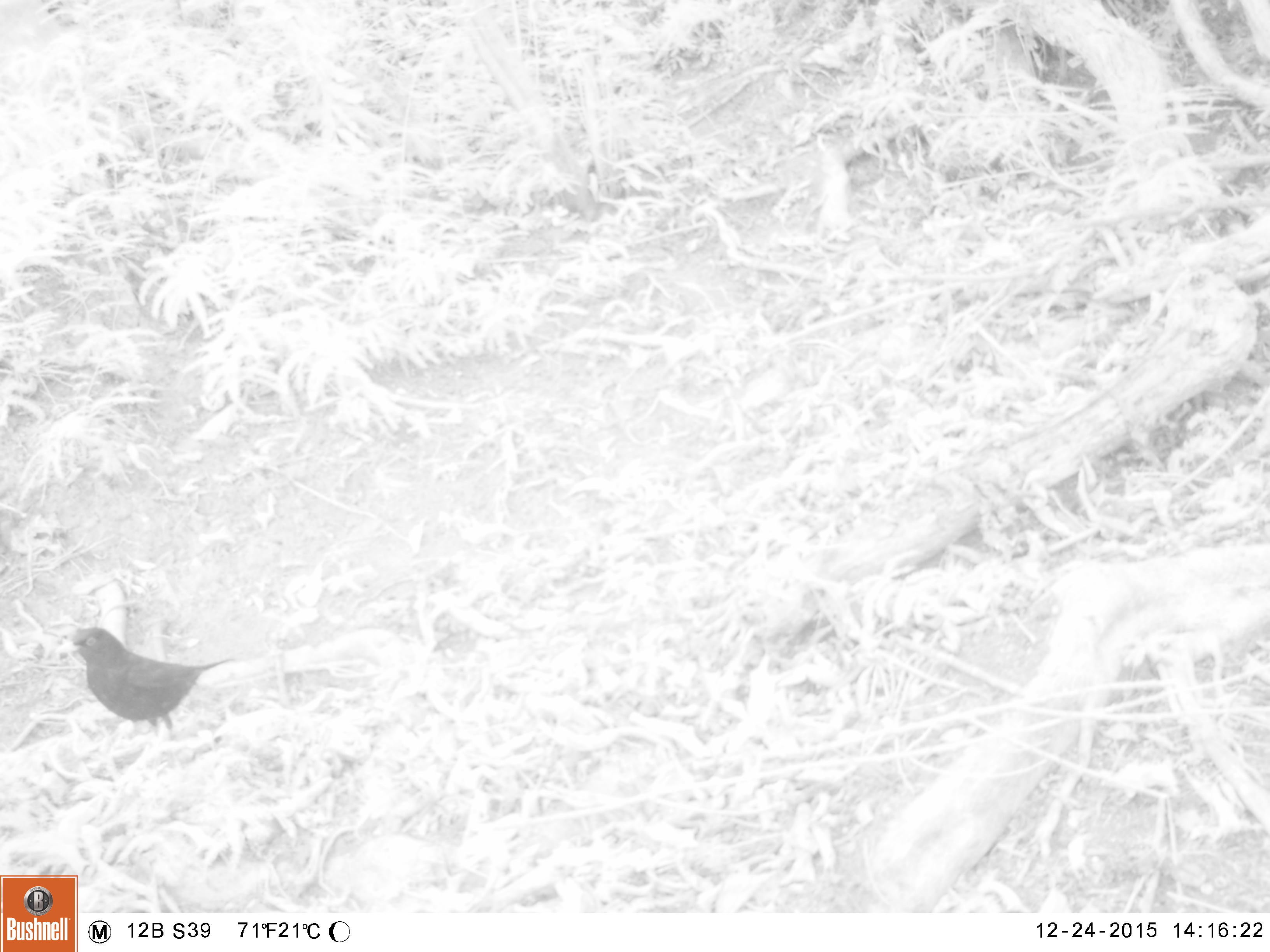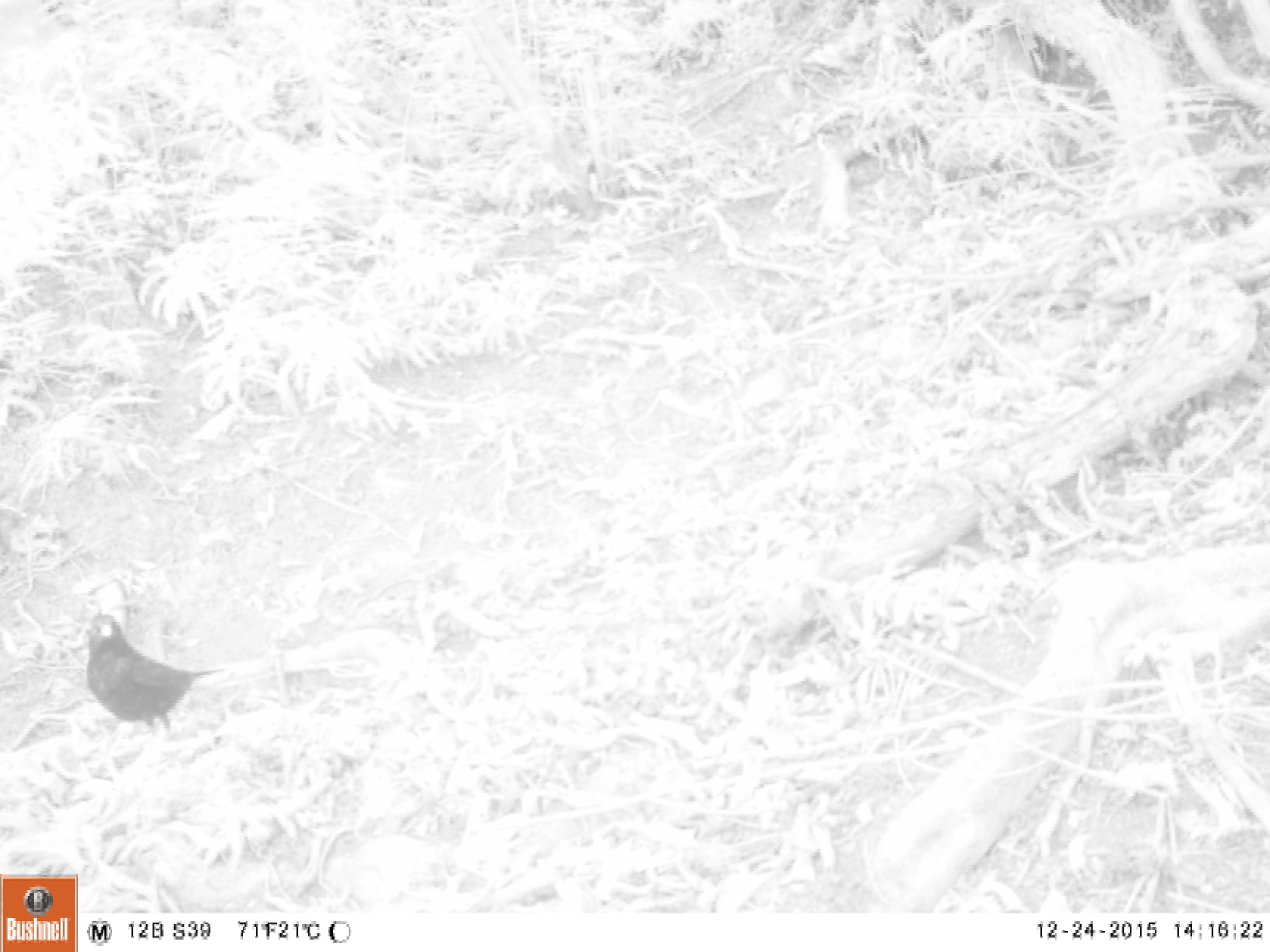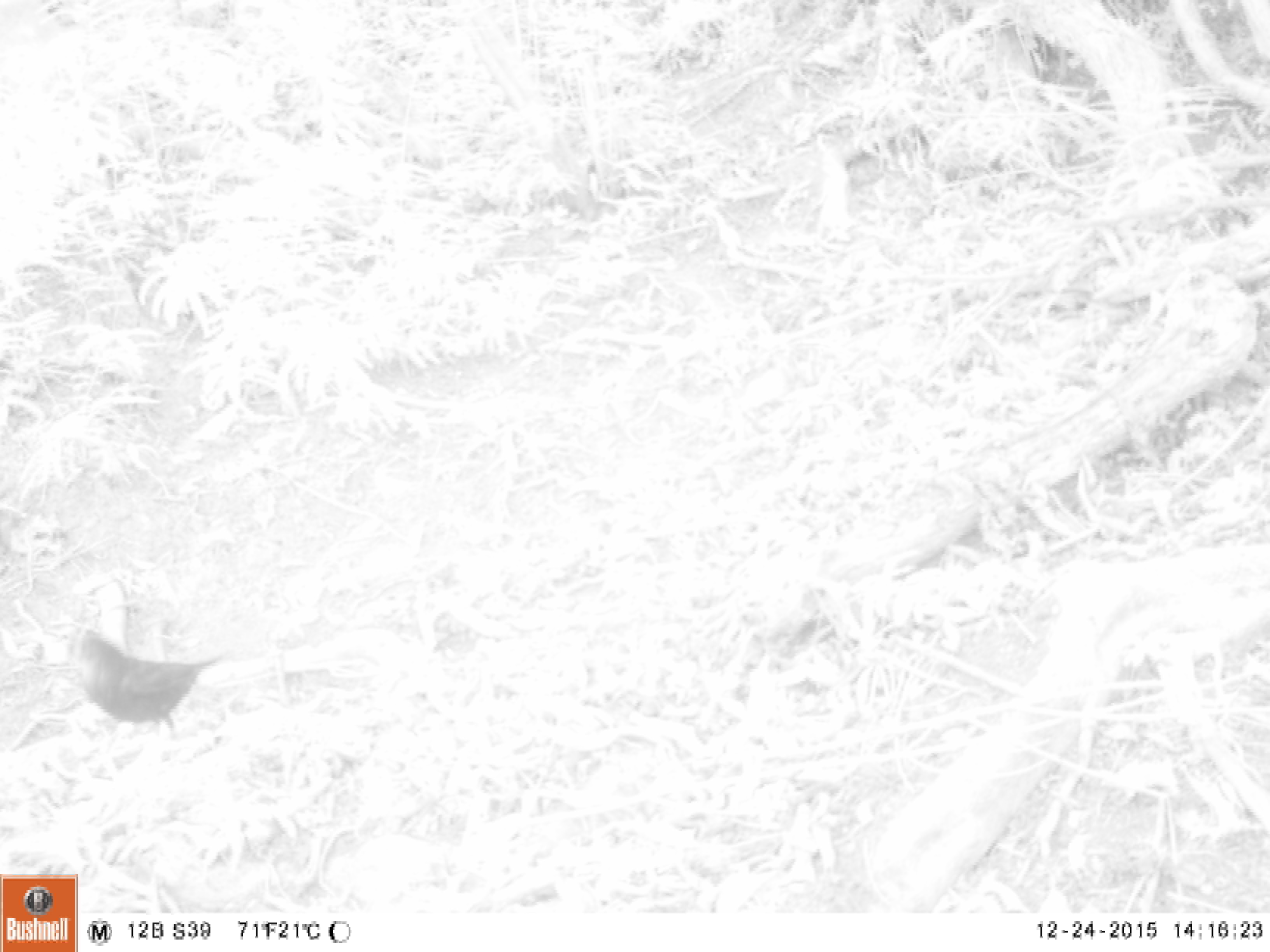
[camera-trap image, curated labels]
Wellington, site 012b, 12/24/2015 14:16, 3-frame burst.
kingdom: Animalia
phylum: Chordata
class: Aves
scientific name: Aves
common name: bird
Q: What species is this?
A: Bird (Aves).